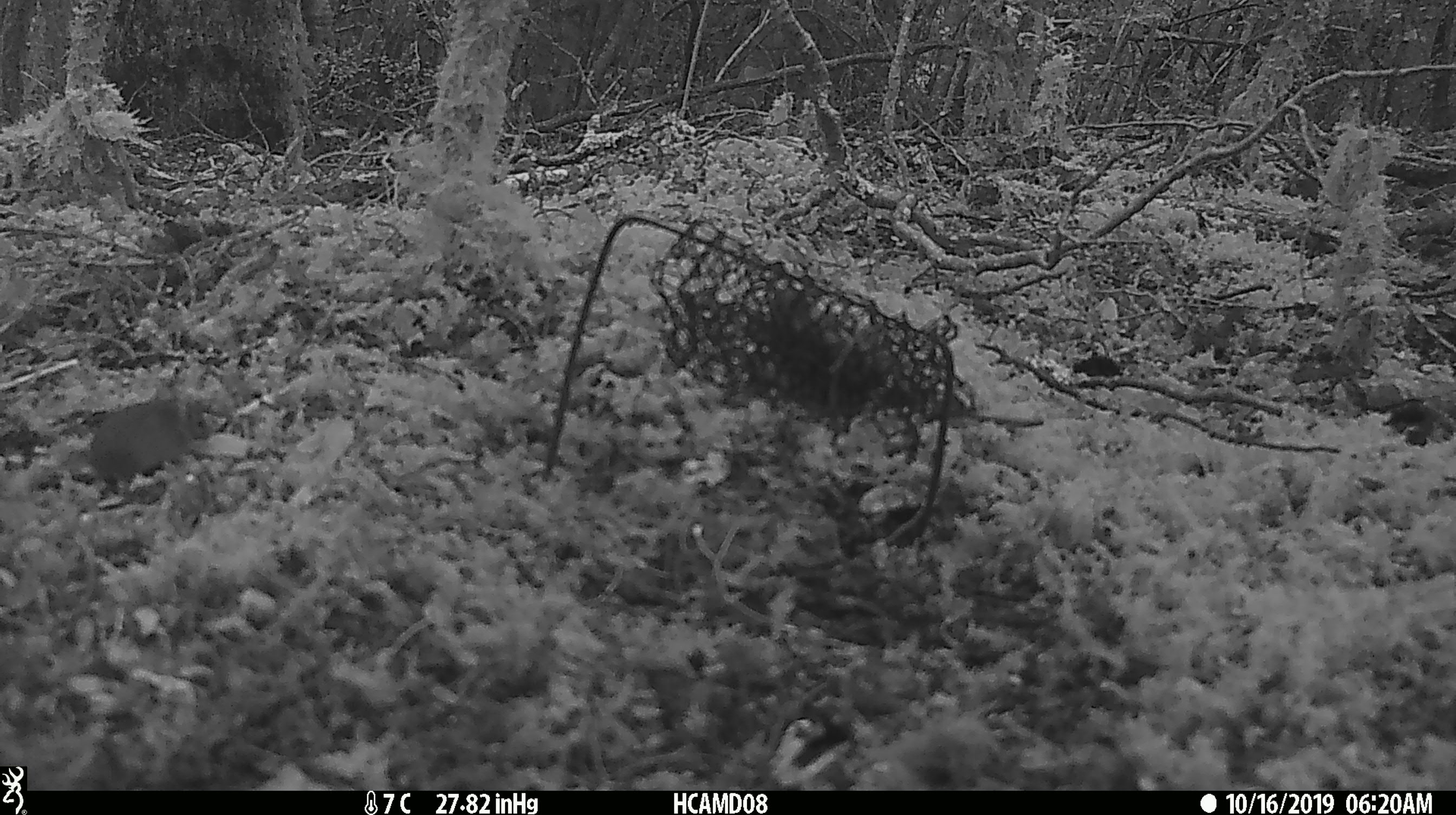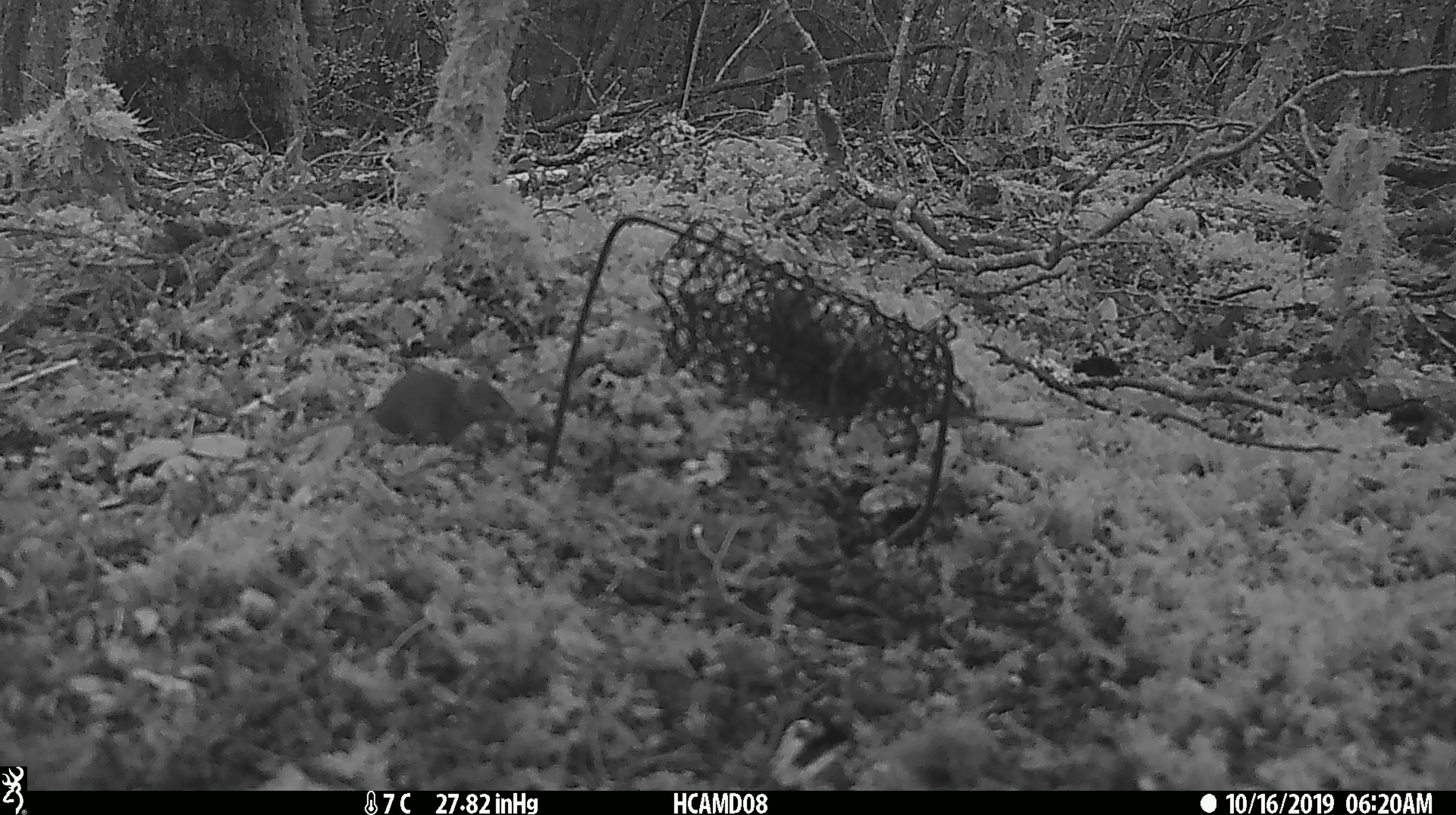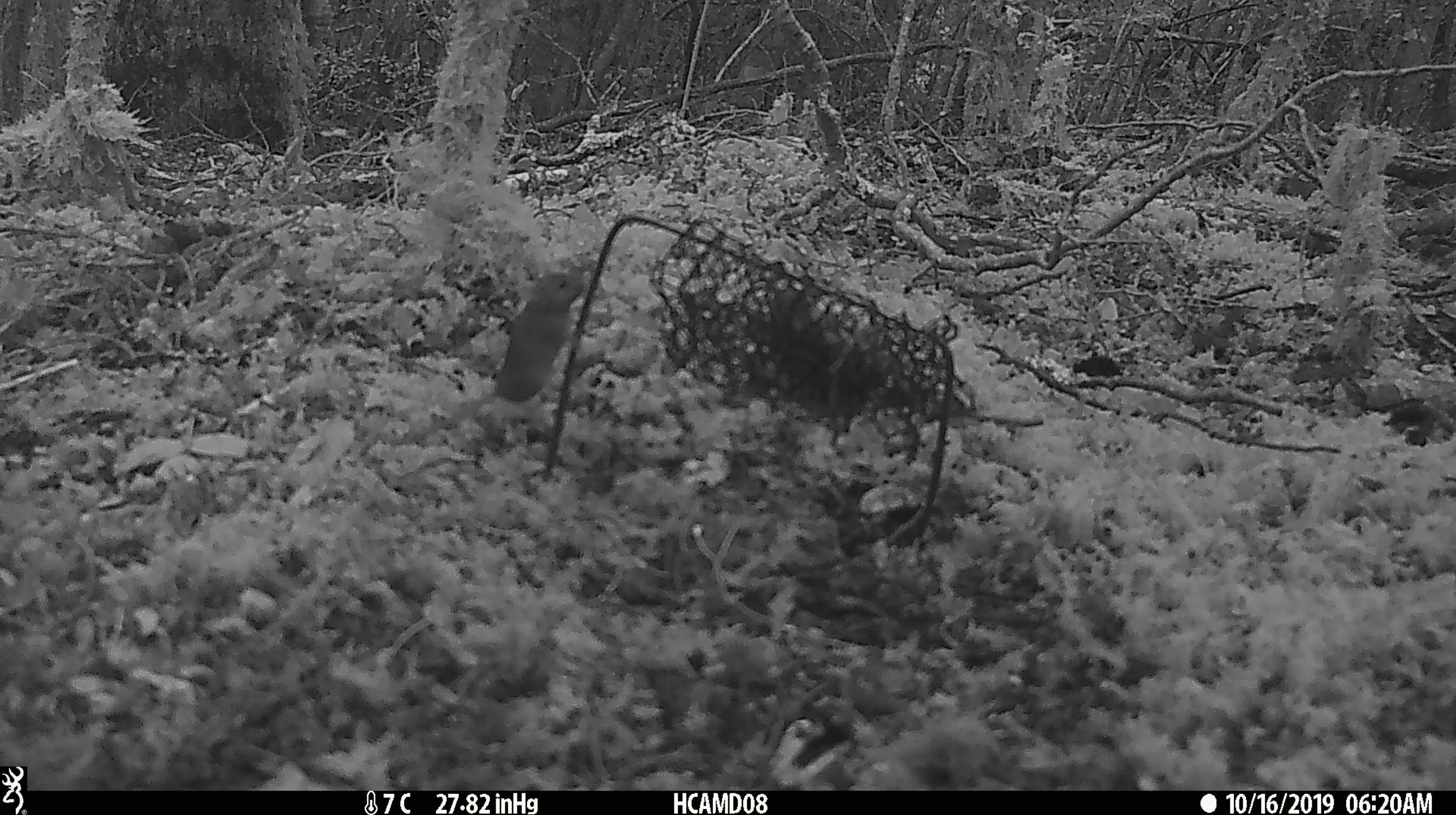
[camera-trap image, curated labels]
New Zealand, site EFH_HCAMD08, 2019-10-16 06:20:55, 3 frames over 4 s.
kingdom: Animalia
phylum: Chordata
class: Mammalia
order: Rodentia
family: Muridae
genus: Mus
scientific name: Mus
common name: mouse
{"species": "mouse (Mus)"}